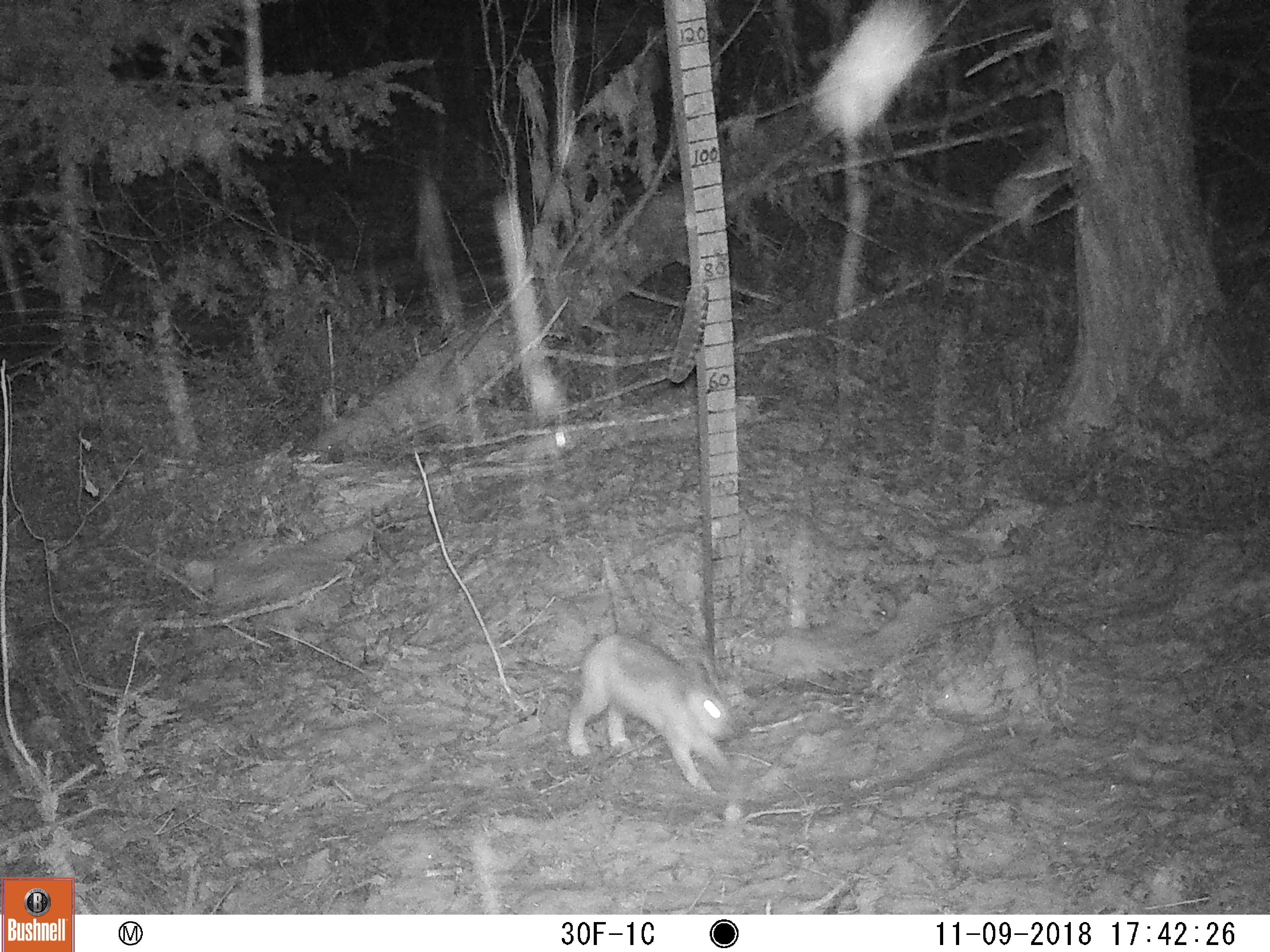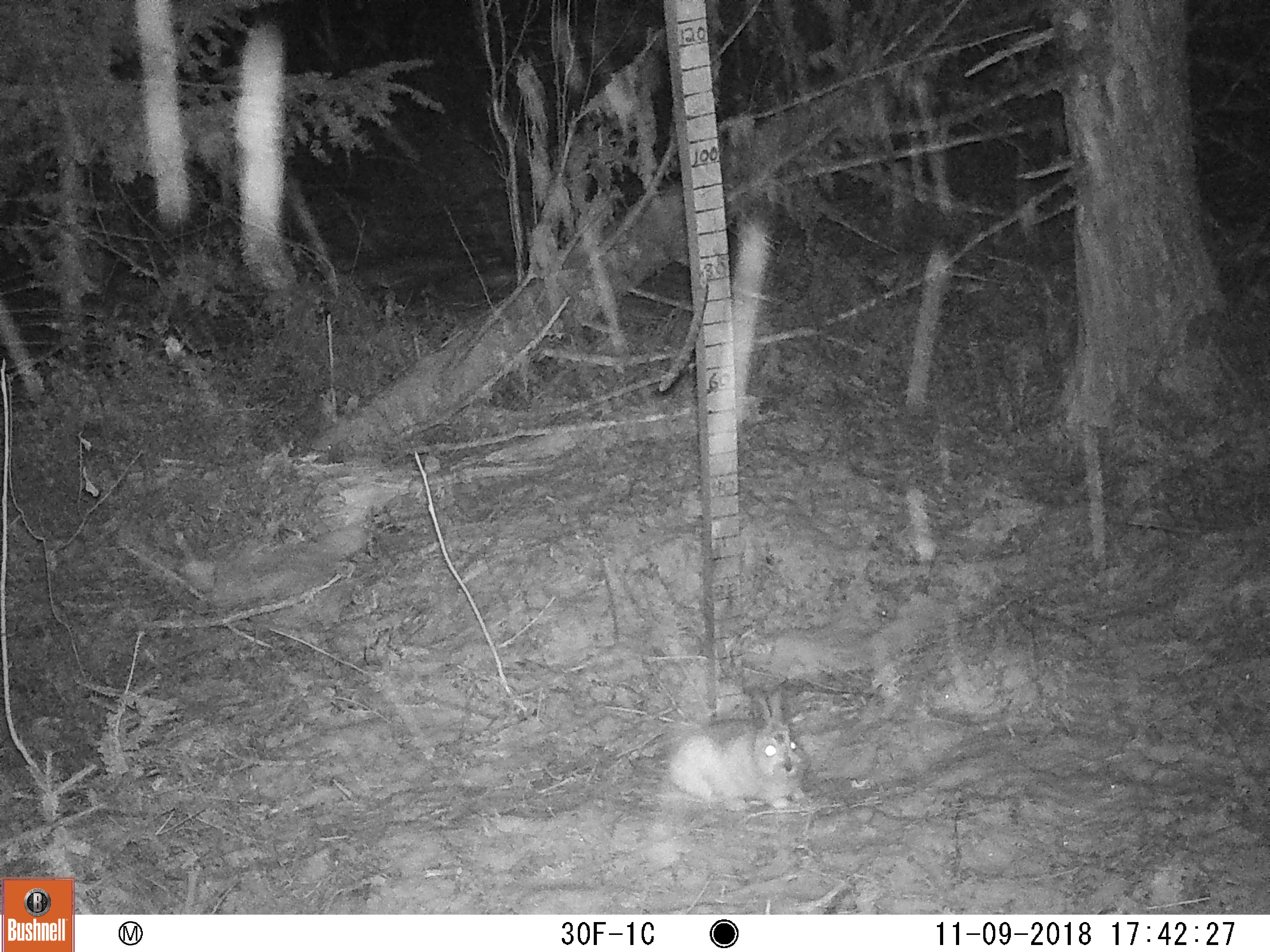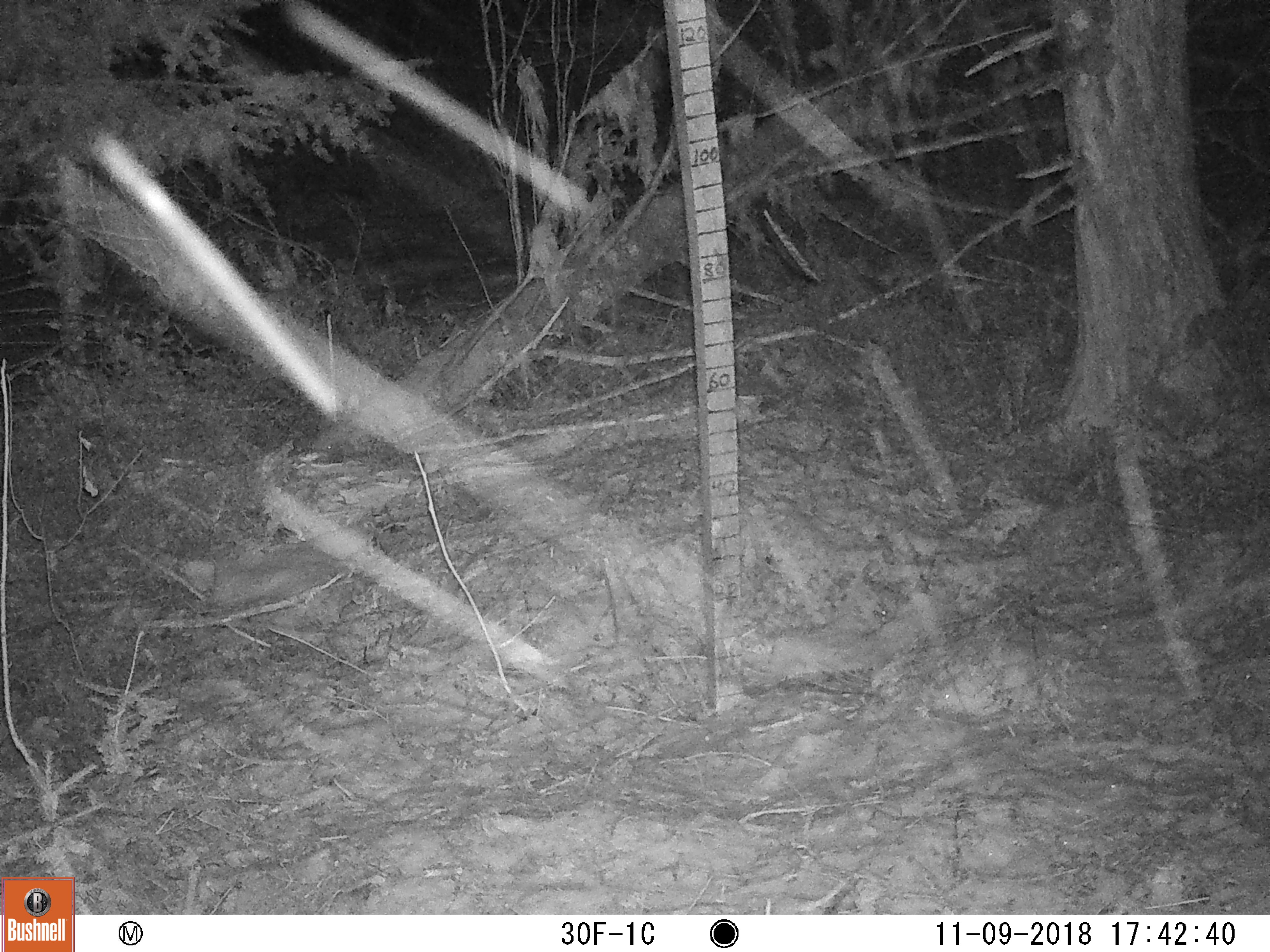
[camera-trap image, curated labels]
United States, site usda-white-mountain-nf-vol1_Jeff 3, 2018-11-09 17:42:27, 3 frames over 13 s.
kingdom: Animalia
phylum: Chordata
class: Mammalia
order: Lagomorpha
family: Leporidae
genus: Lepus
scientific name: Lepus americanus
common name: snowshoe hare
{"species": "snowshoe hare (Lepus americanus)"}